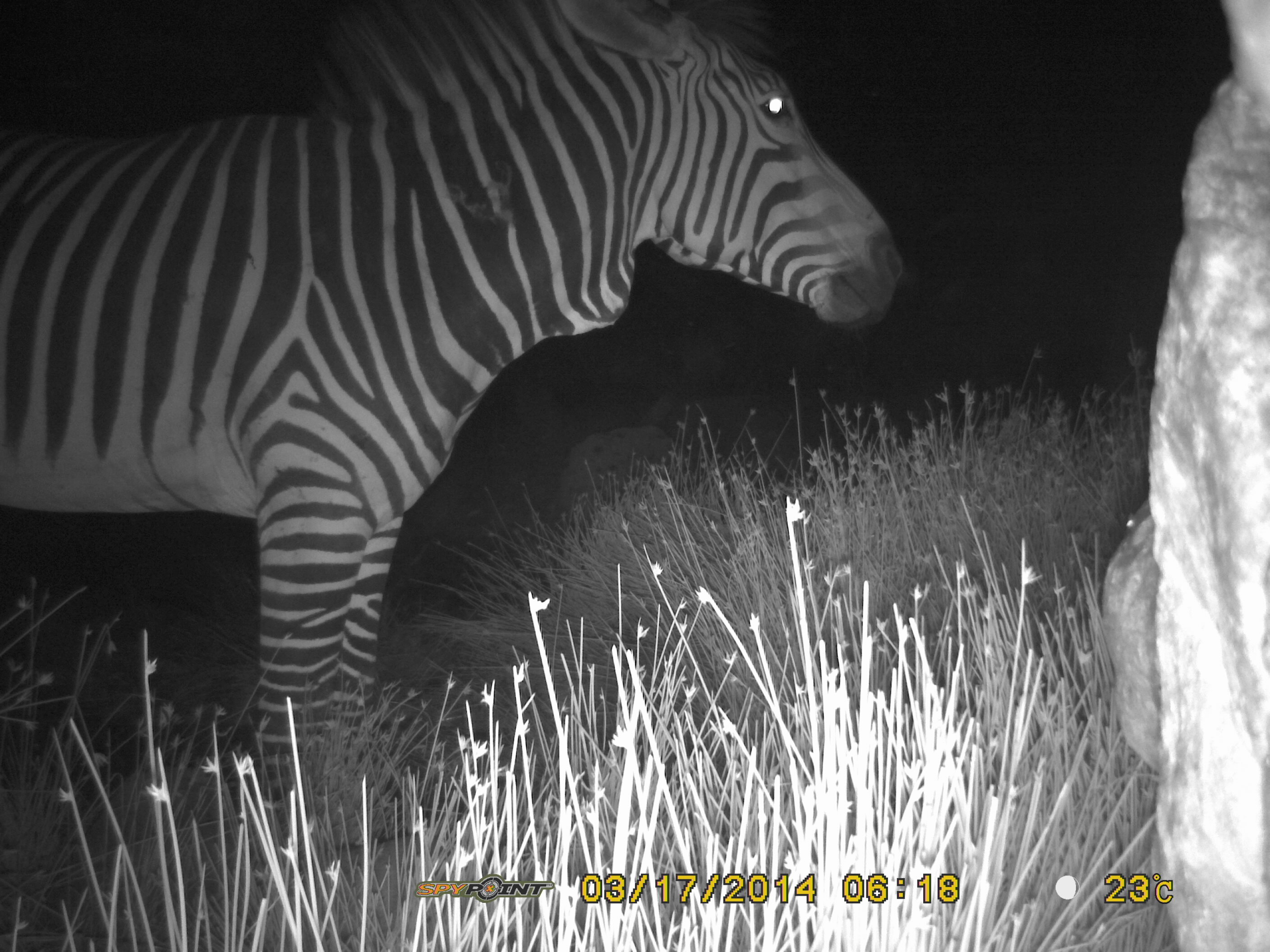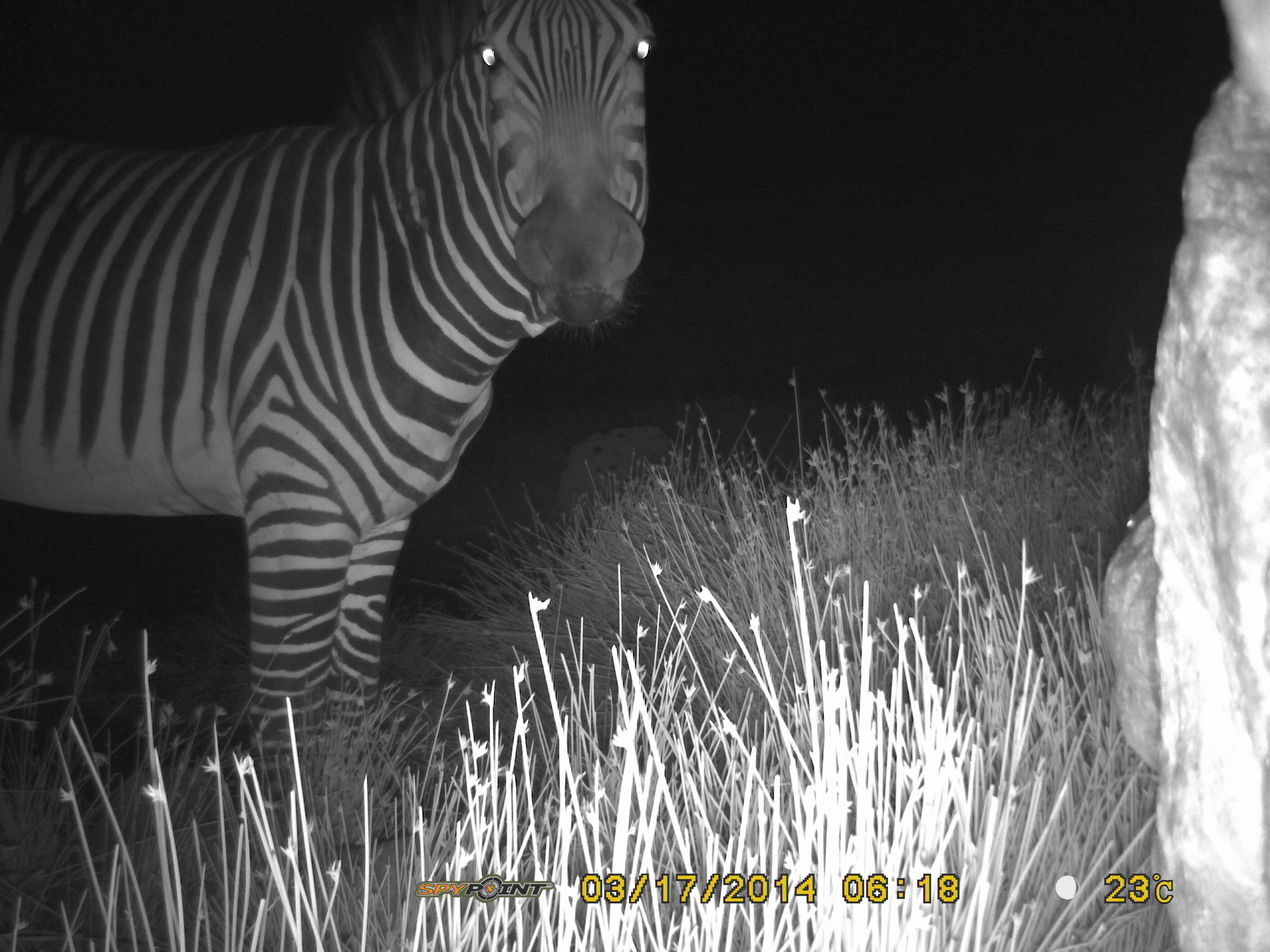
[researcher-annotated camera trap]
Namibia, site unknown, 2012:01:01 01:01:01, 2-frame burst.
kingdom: Animalia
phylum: Chordata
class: Mammalia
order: Perissodactyla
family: Equidae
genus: Equus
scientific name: Equus zebra hartmannae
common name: hartmann's mountain zebra